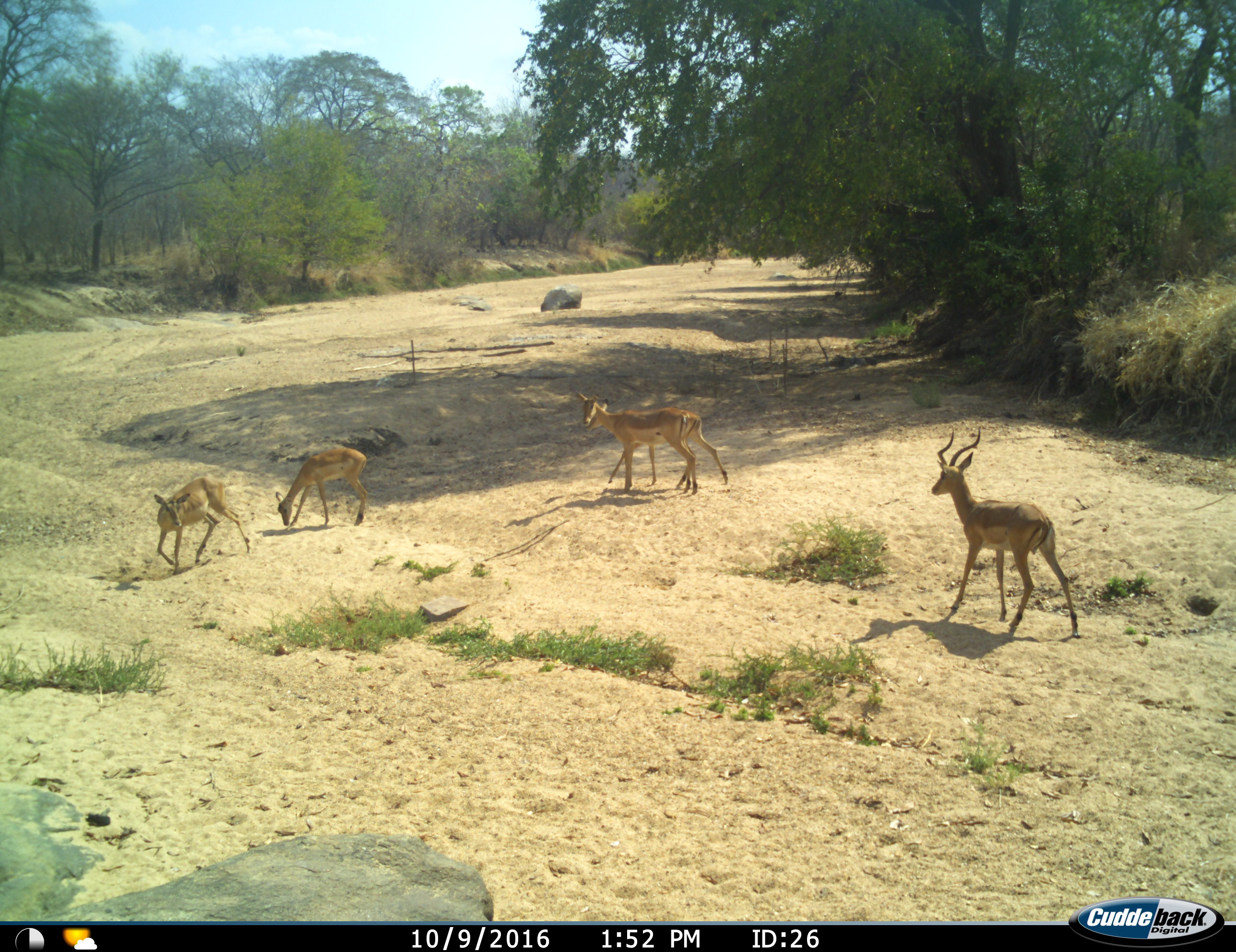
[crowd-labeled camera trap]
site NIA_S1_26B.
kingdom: Animalia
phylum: Chordata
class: Mammalia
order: Artiodactyla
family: Bovidae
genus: Aepyceros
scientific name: Aepyceros melampus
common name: impala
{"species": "impala (Aepyceros melampus)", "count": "5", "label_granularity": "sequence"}